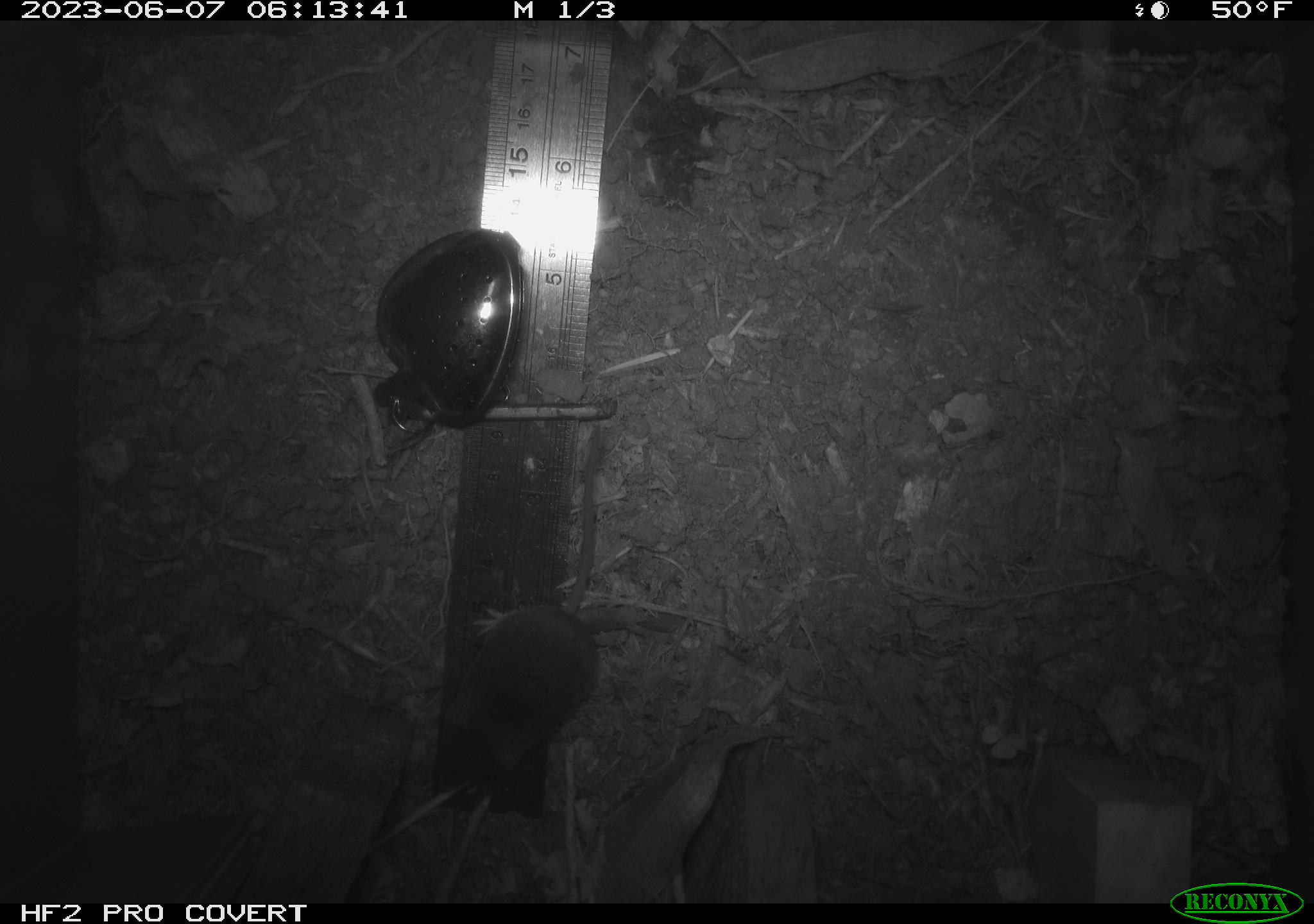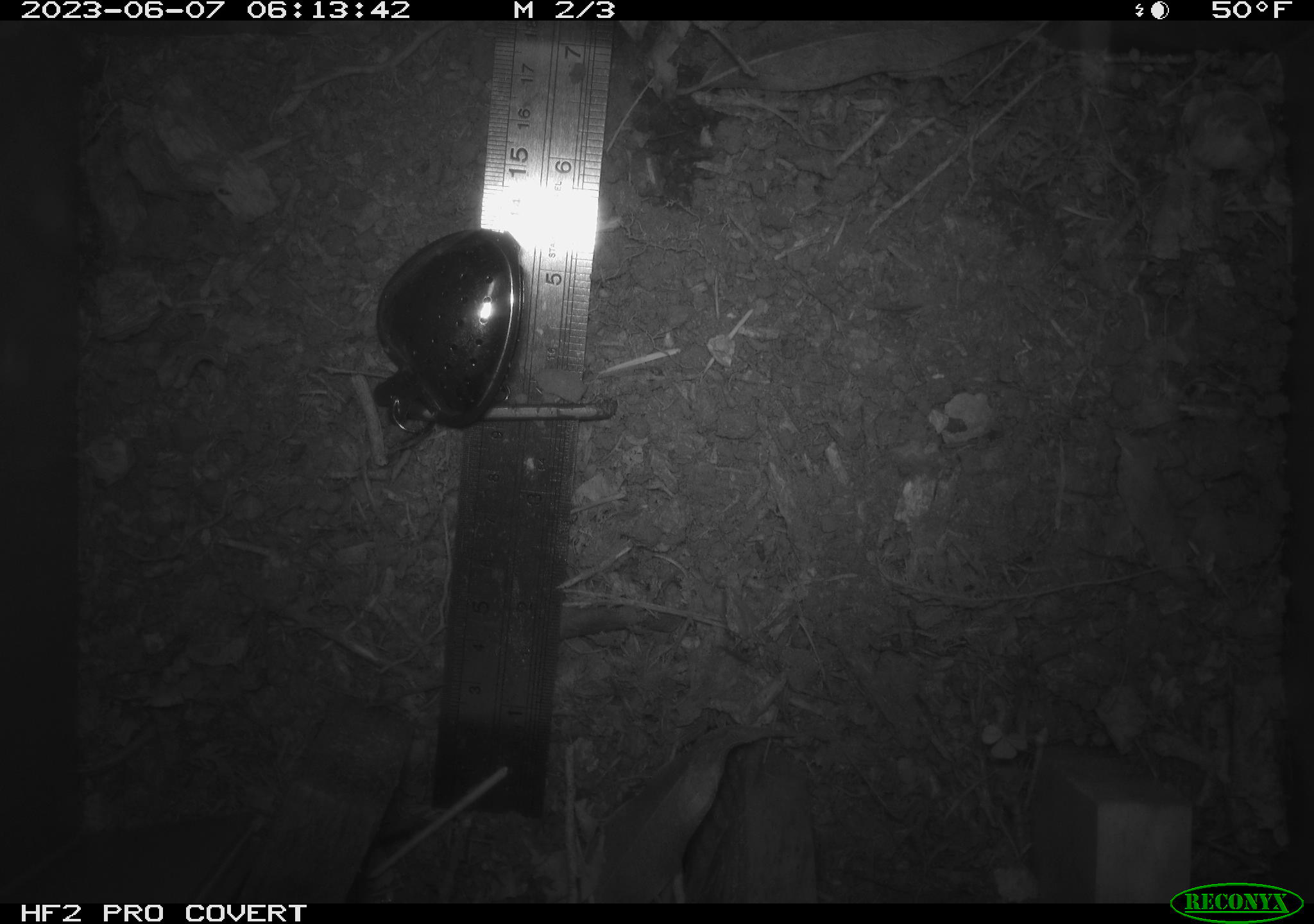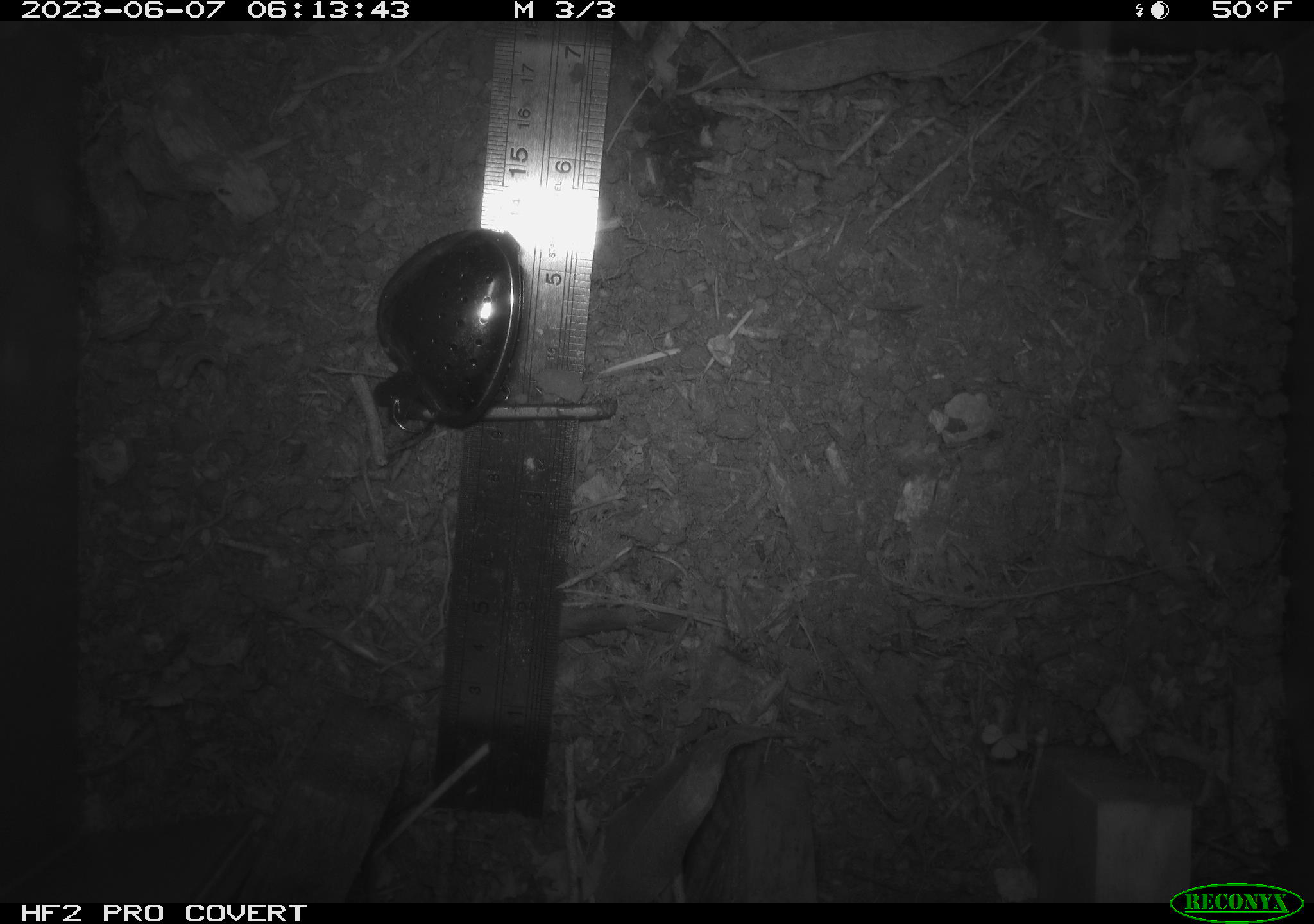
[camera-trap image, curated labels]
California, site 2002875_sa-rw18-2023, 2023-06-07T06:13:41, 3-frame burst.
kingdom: Animalia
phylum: Chordata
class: Mammalia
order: Eulipotyphla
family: Soricidae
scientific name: Soricidae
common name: shrews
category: soricidae family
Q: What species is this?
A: Soricidae family (shrews) (Soricidae).